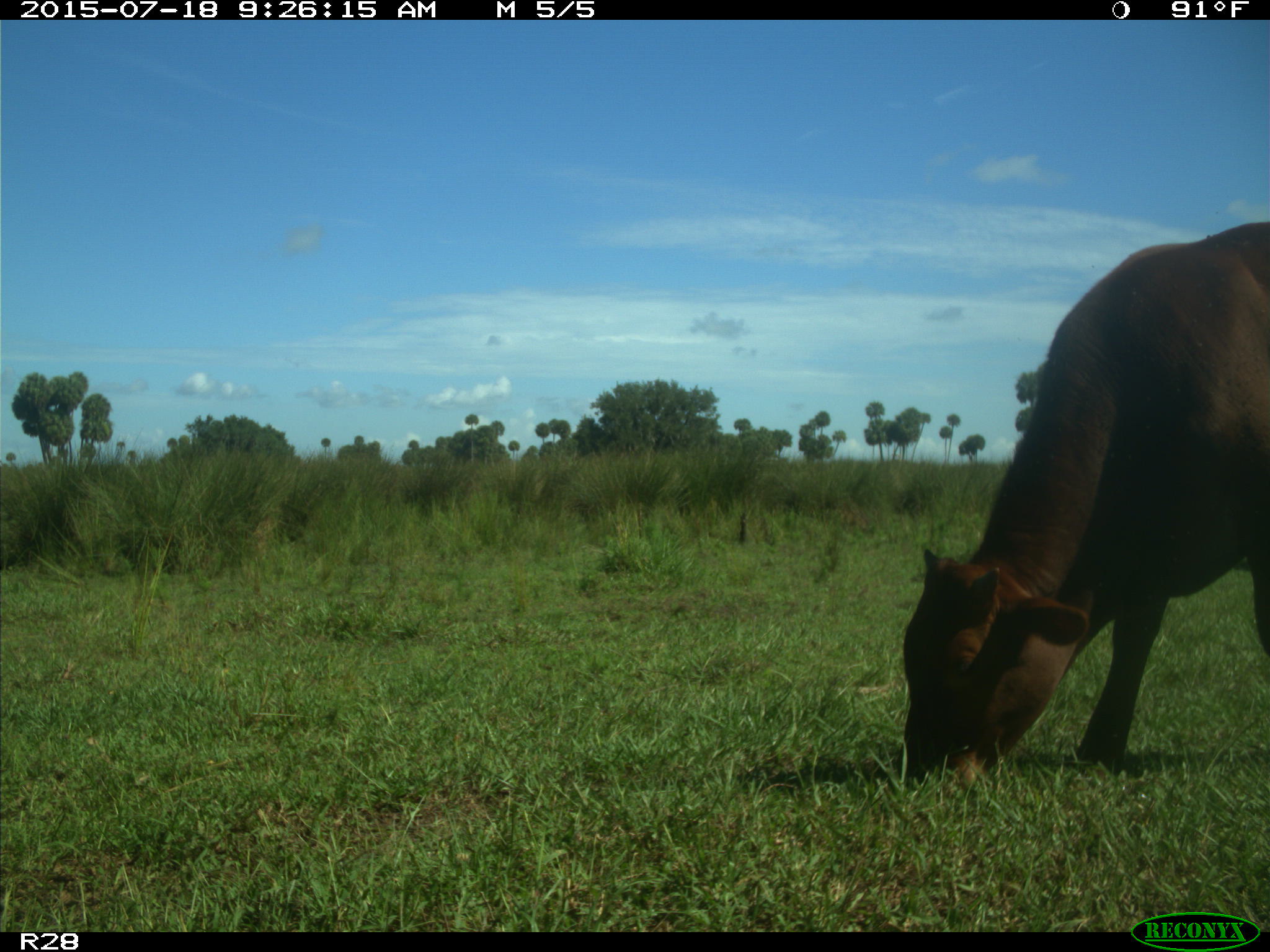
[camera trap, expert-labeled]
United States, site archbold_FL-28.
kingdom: Animalia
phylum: Chordata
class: Mammalia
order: Artiodactyla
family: Bovidae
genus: Bos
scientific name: Bos taurus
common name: domestic cow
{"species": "Bos taurus (domestic cow)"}